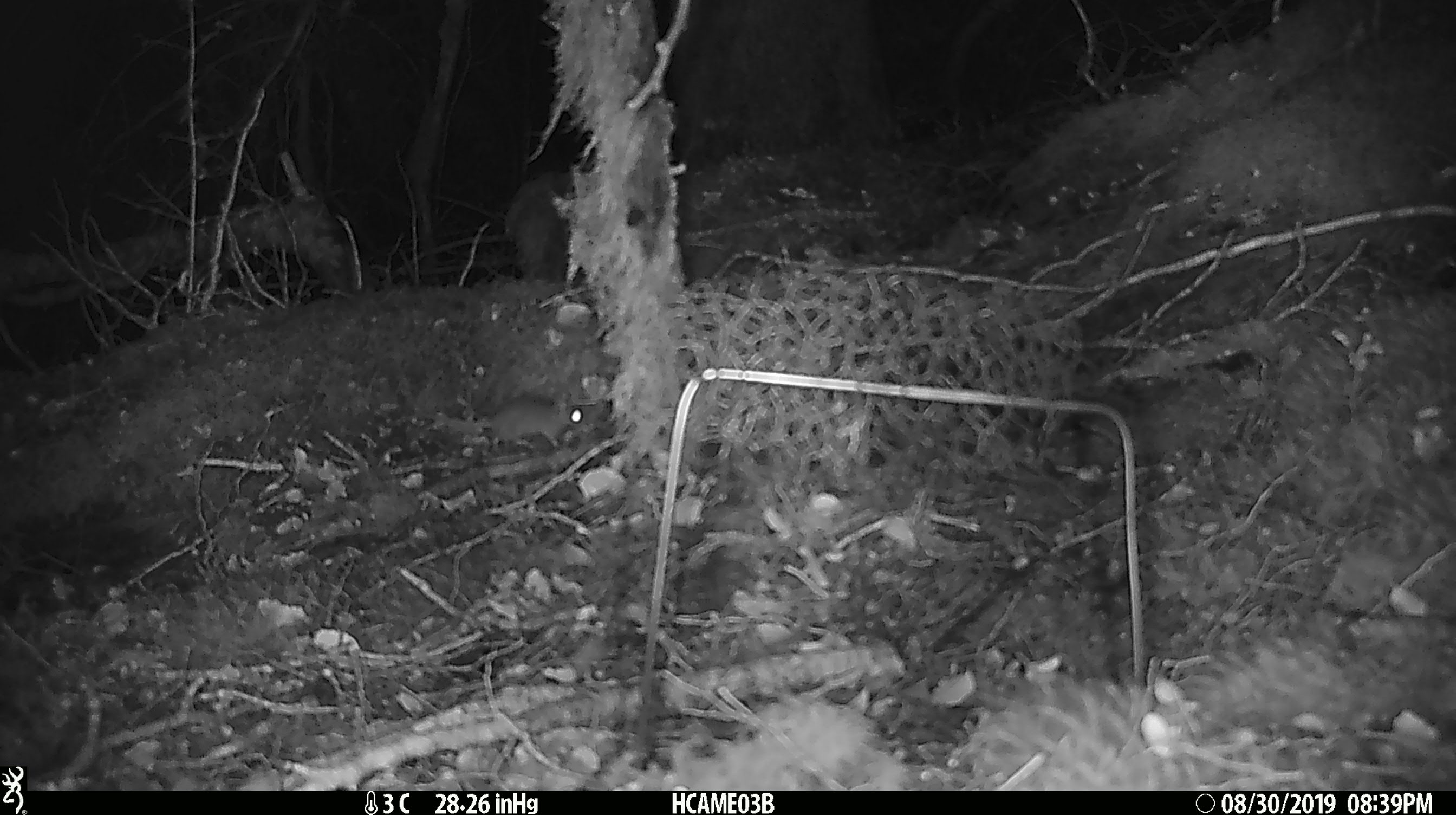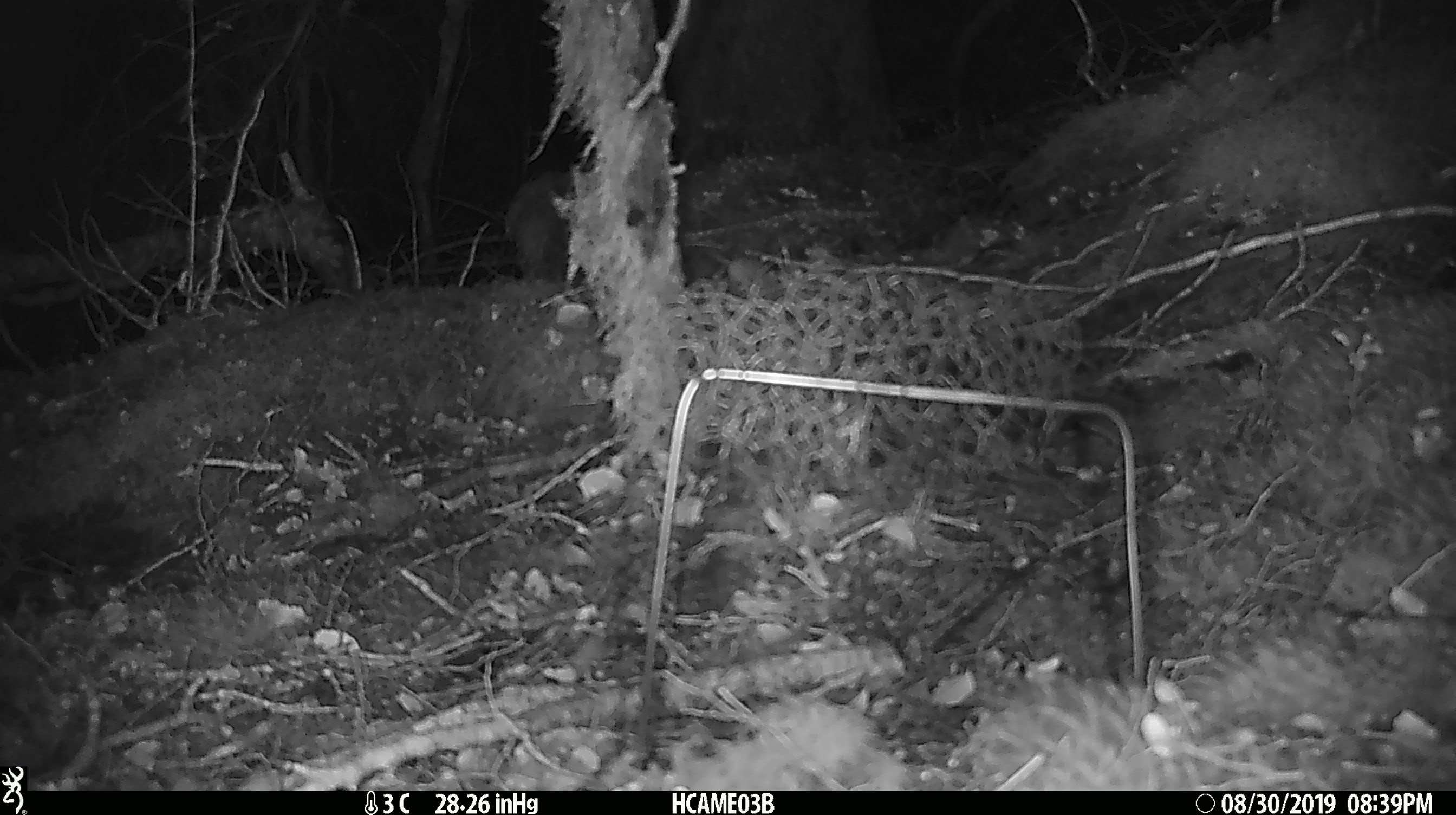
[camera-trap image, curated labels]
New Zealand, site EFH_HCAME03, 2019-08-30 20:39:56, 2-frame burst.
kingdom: Animalia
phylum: Chordata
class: Mammalia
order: Rodentia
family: Muridae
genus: Mus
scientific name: Mus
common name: mouse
Mouse (Mus).